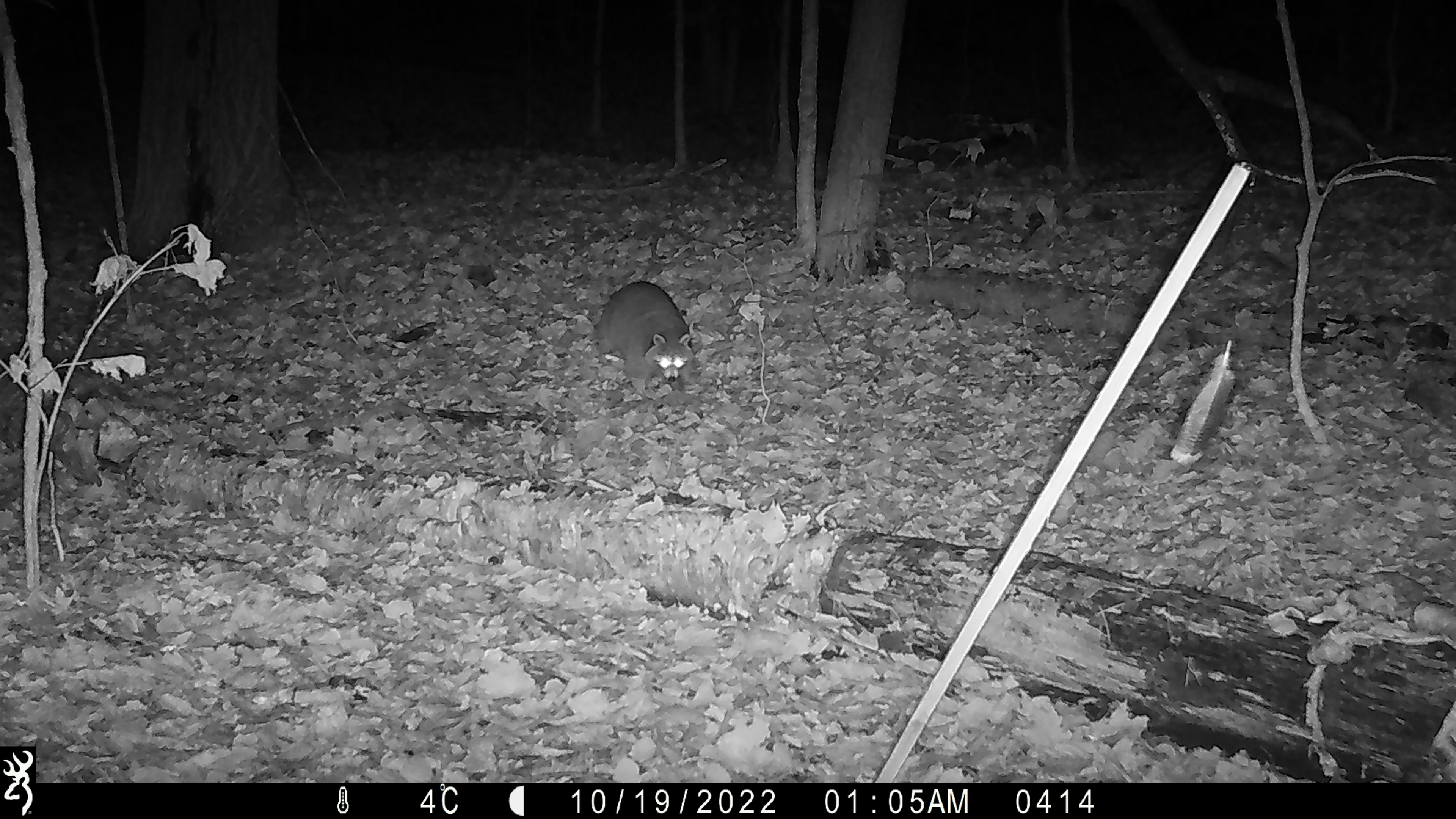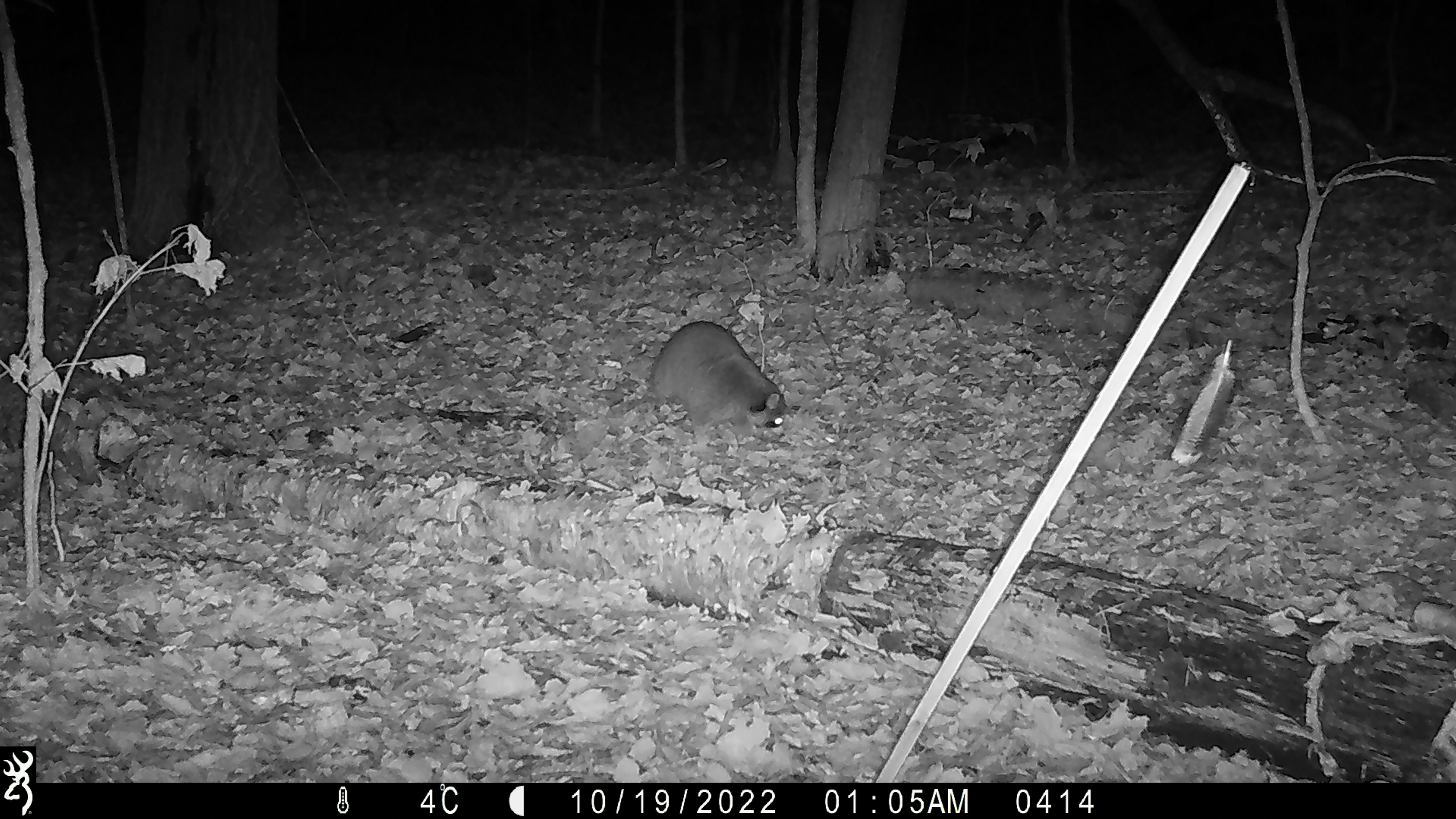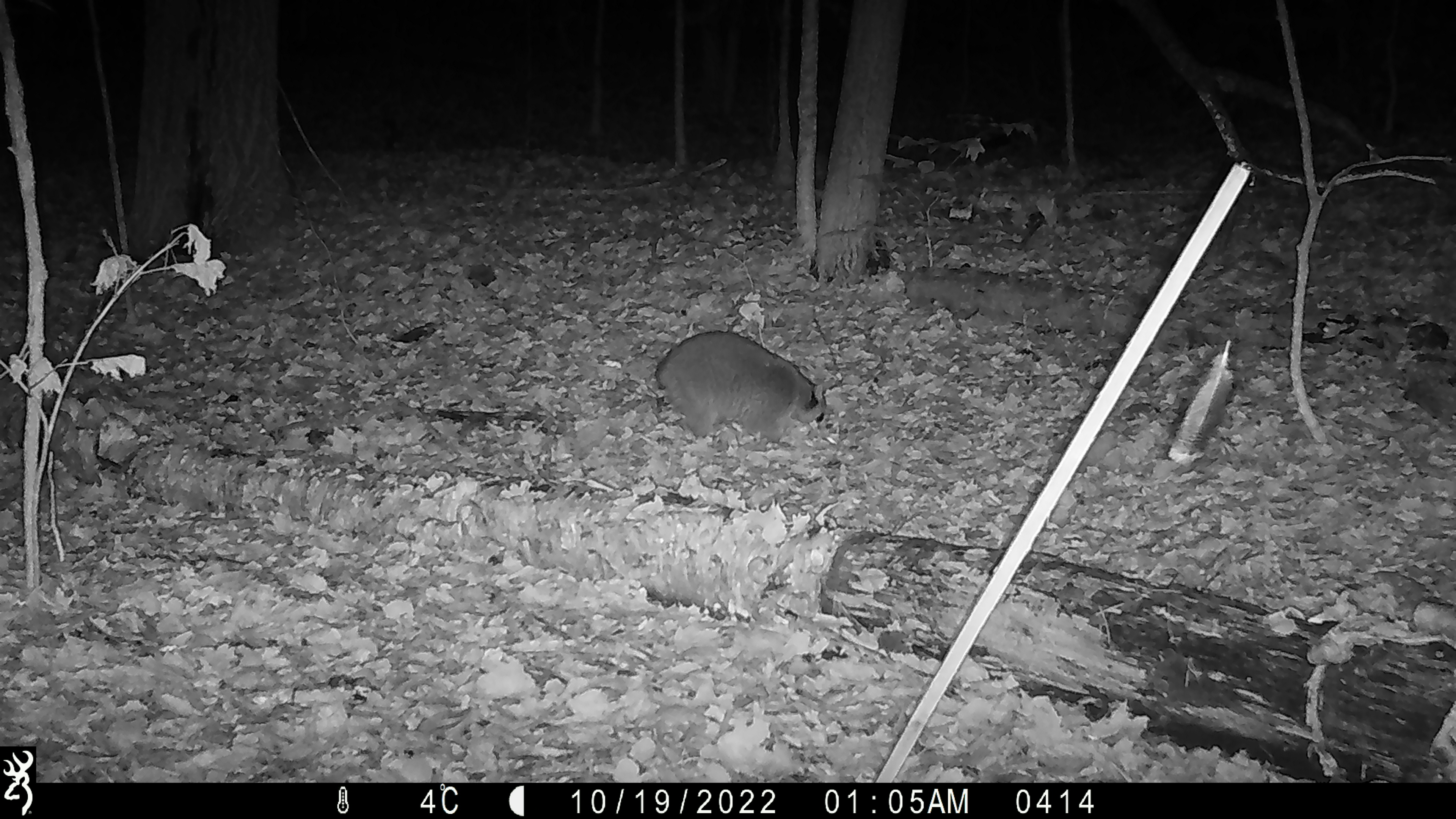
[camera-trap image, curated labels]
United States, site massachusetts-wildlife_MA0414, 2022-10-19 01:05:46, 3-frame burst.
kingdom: Animalia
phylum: Chordata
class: Mammalia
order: Carnivora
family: Procyonidae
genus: Procyon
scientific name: Procyon lotor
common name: raccoon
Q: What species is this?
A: Raccoon (Procyon lotor).